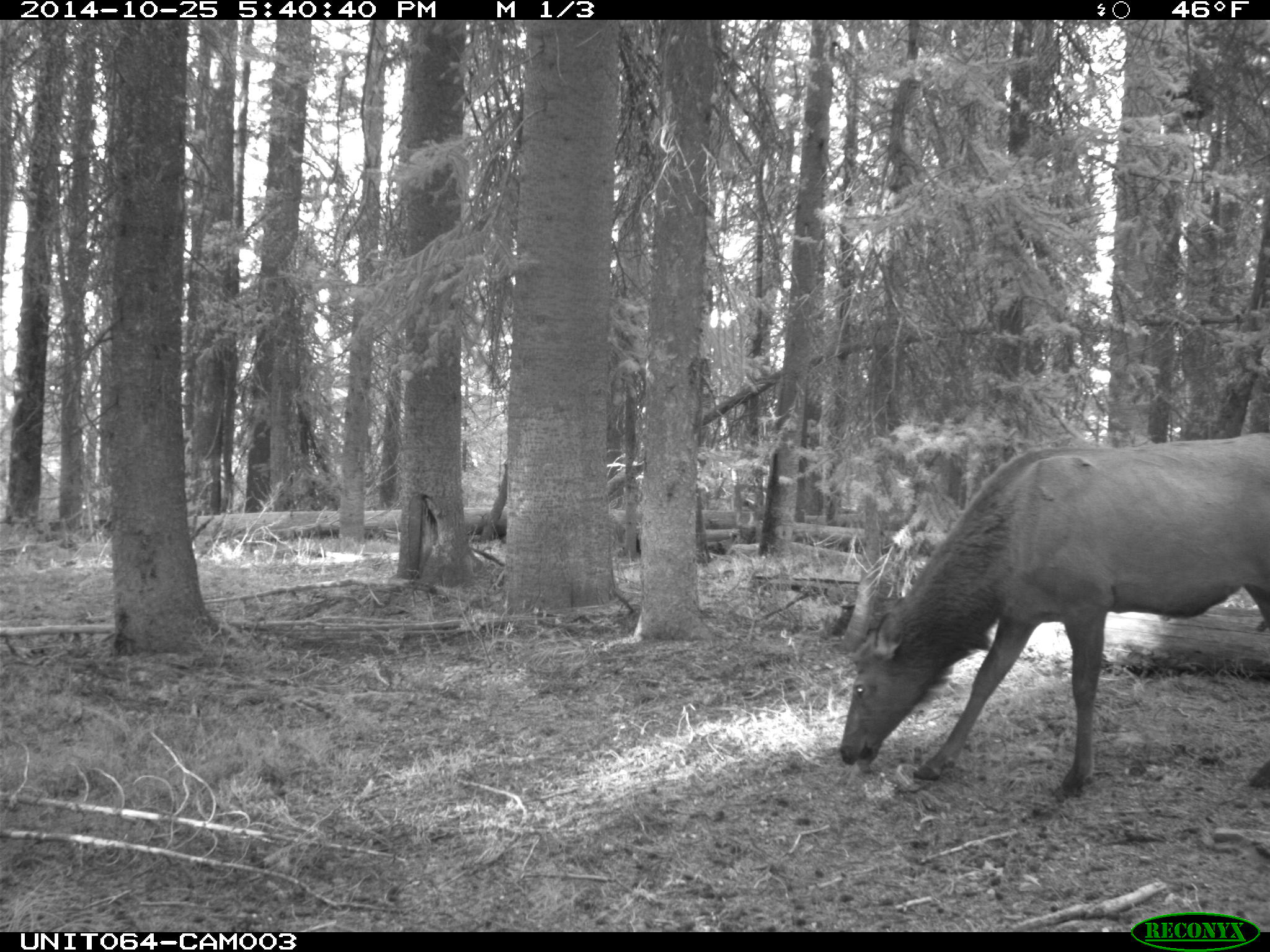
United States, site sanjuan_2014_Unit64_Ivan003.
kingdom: Animalia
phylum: Chordata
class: Mammalia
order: Artiodactyla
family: Cervidae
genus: Cervus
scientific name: Cervus elaphus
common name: red deer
Cervus elaphus (red deer).